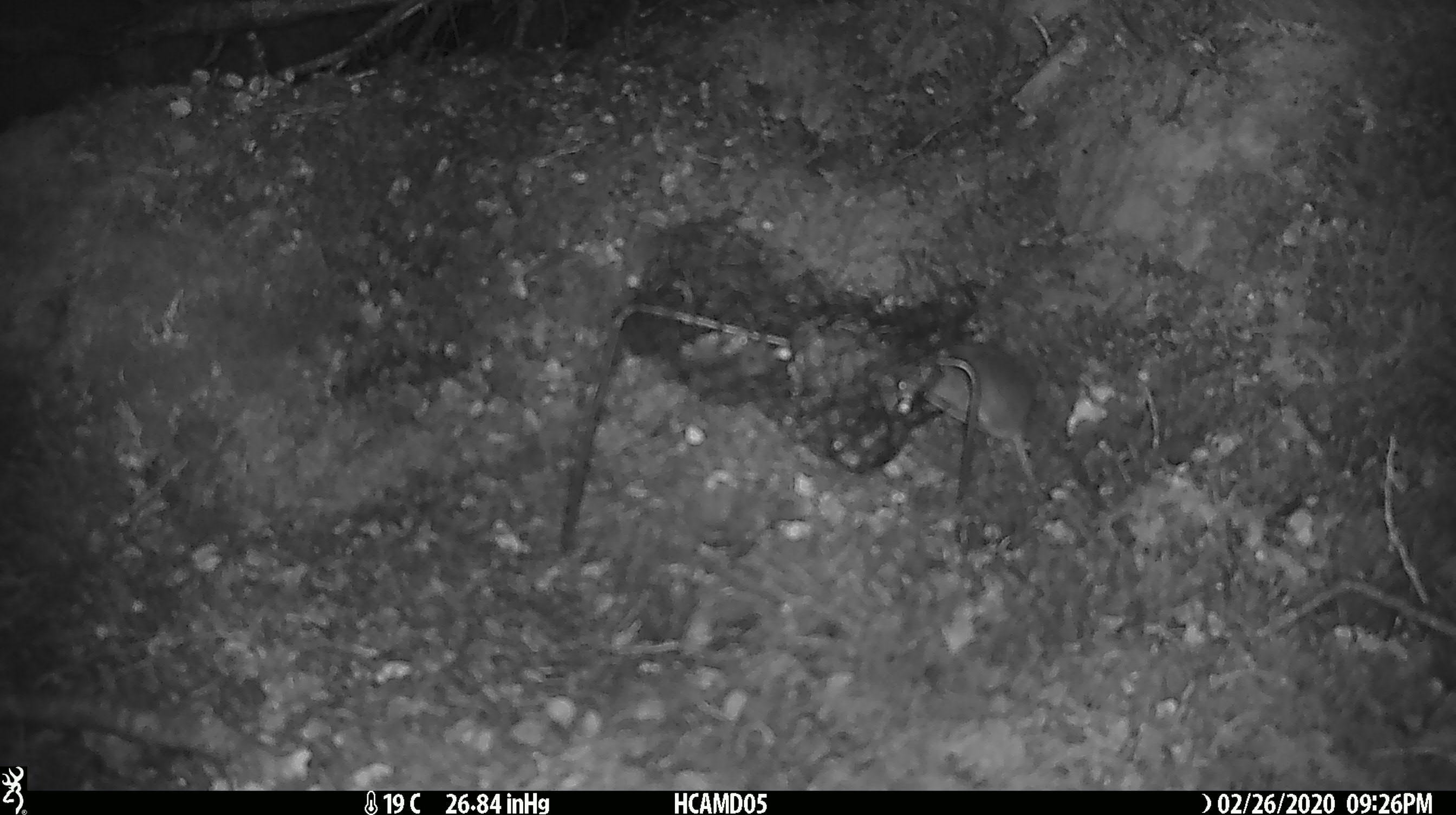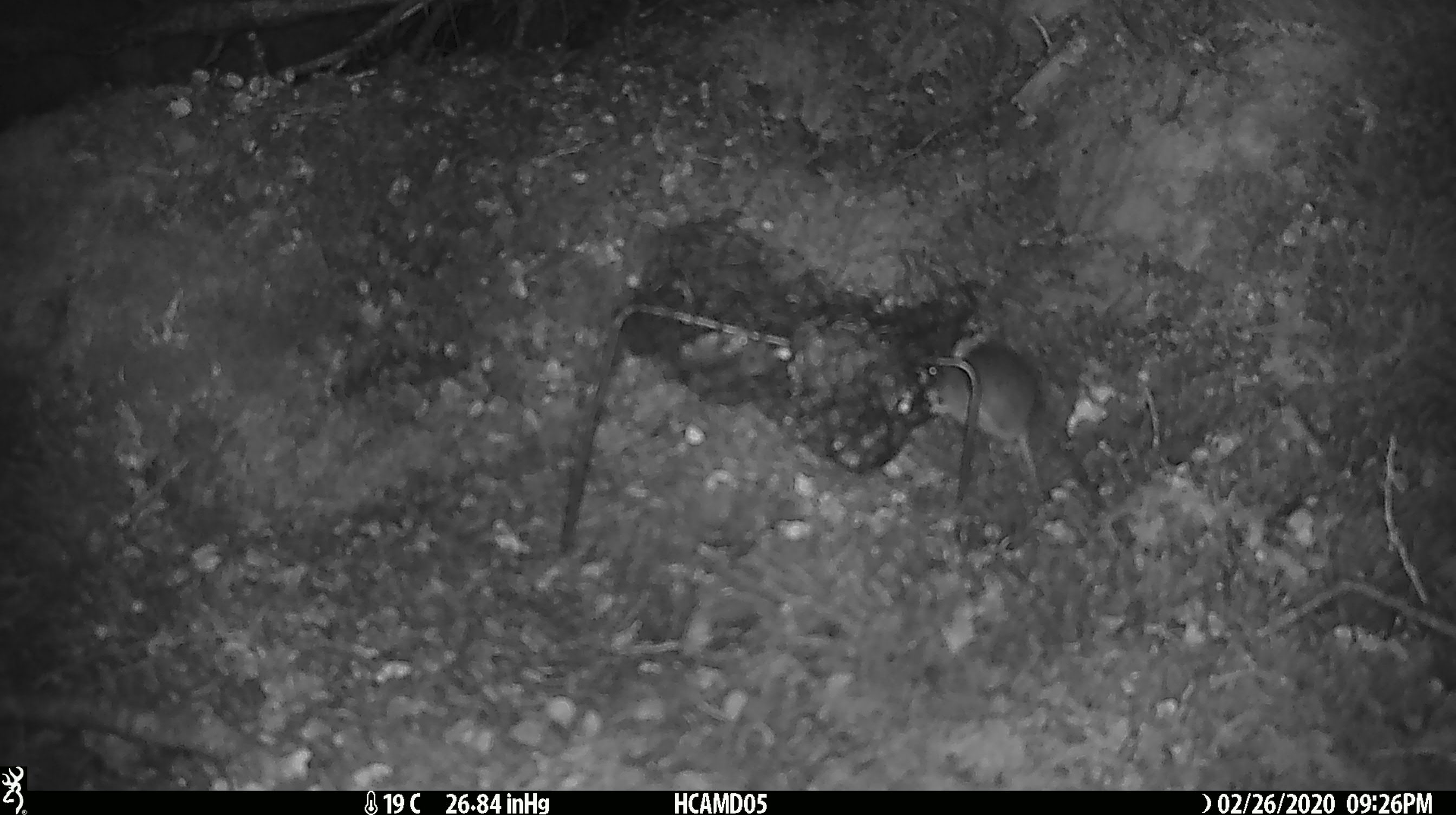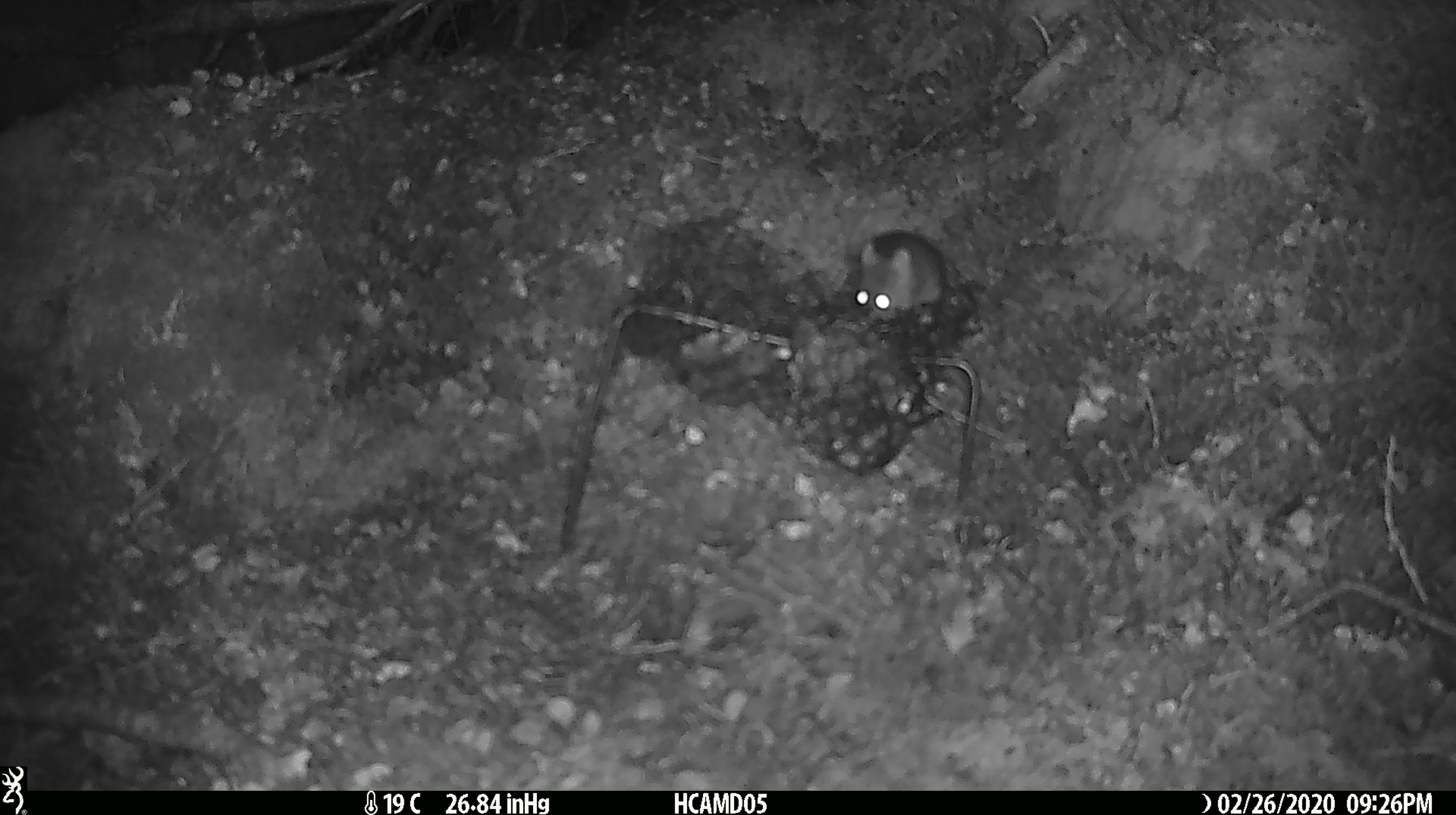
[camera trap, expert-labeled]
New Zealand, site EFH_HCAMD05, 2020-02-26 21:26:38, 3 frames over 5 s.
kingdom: Animalia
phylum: Chordata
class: Mammalia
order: Rodentia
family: Muridae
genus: Mus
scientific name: Mus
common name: mouse